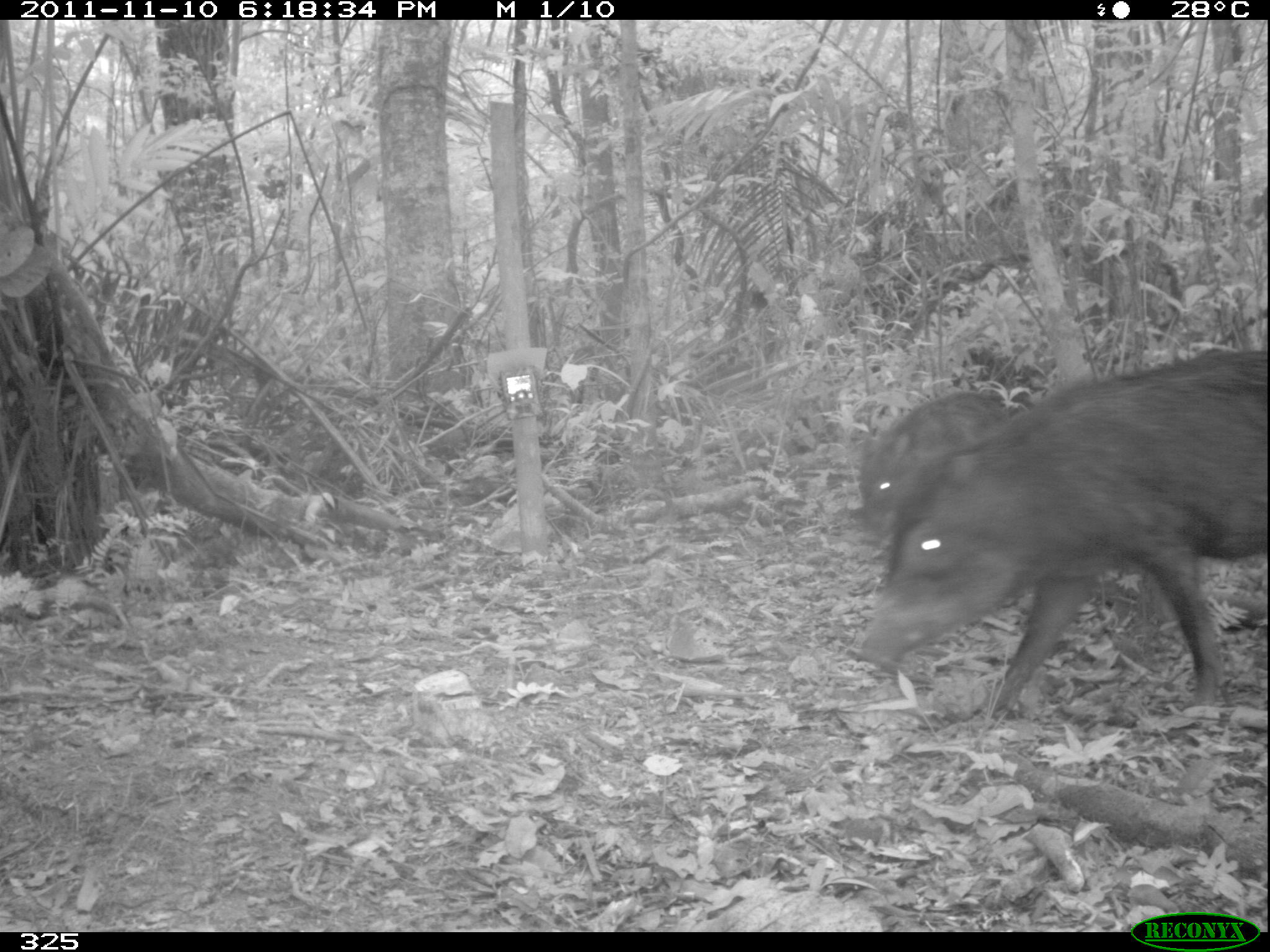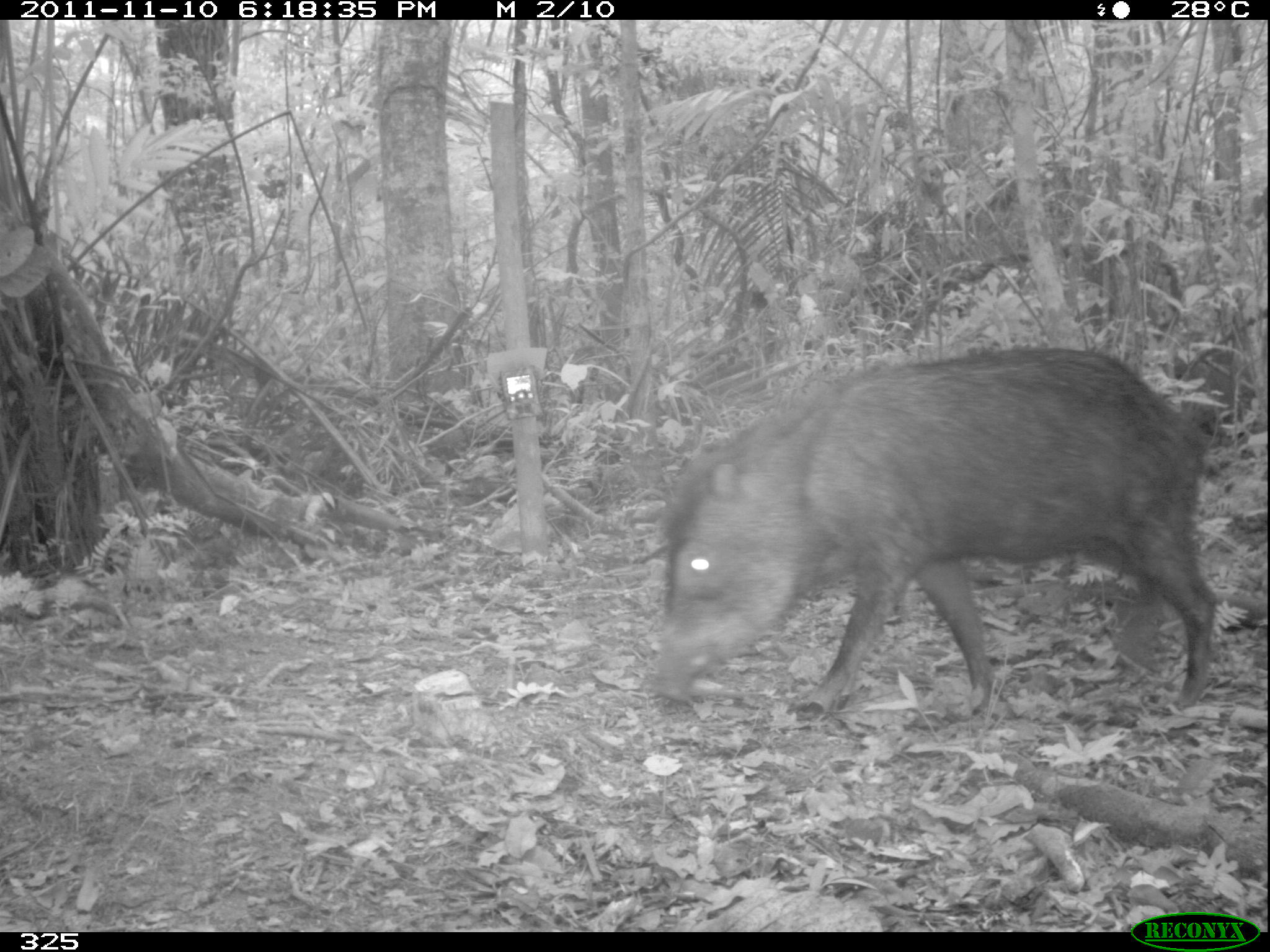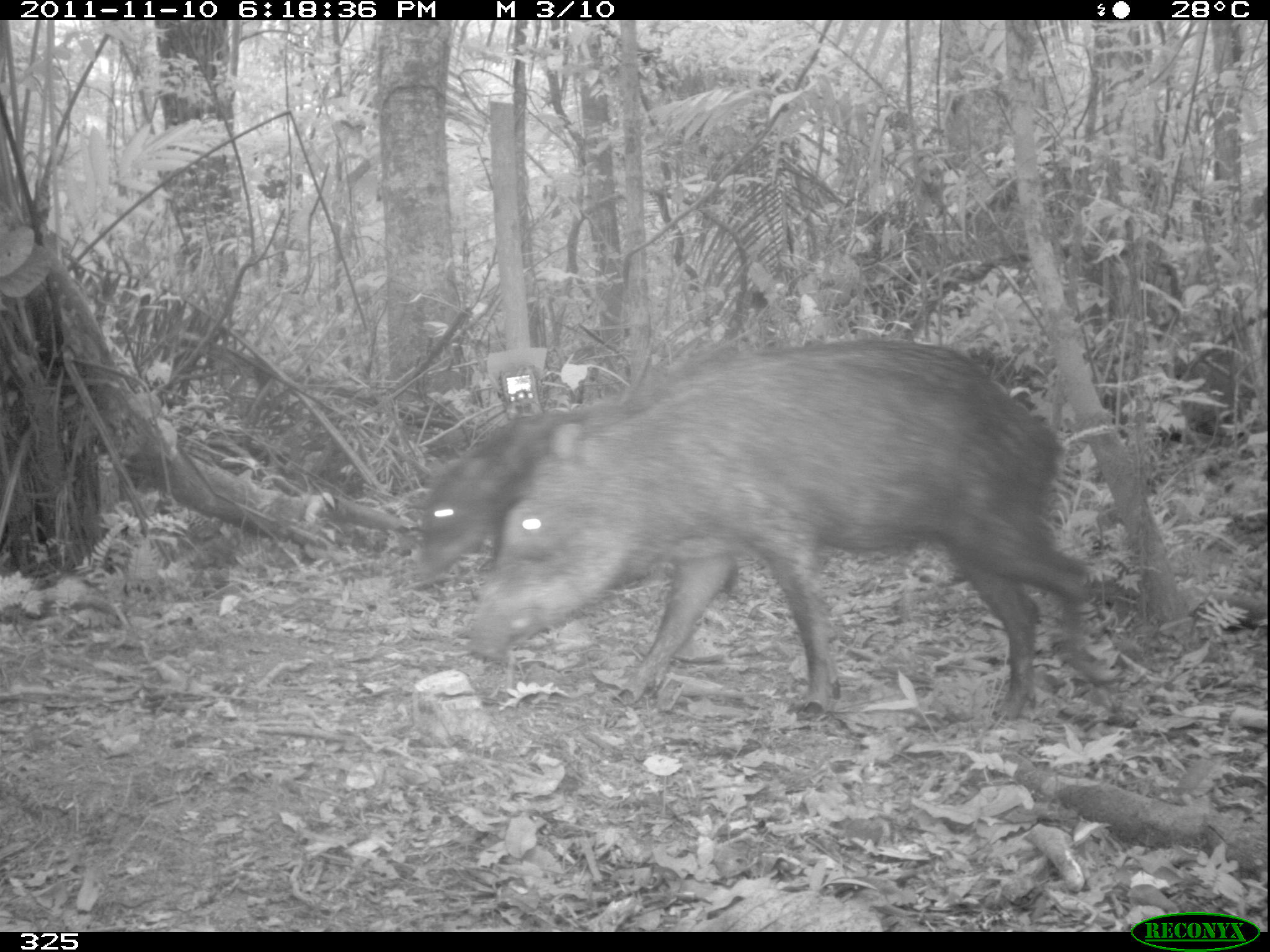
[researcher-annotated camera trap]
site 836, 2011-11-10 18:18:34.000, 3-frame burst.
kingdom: Animalia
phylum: Chordata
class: Mammalia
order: Artiodactyla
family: Tayassuidae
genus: Tayassu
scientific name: Tayassu pecari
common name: white-lipped peccary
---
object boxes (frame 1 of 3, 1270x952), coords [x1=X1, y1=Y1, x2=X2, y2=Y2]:
tayassu pecari: [x1=856, y1=345, x2=1270, y2=703]; [x1=856, y1=394, x2=1007, y2=547]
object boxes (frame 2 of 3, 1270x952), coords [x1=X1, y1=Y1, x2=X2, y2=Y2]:
tayassu pecari: [x1=653, y1=345, x2=1240, y2=710]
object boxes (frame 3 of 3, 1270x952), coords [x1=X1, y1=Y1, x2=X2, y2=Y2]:
tayassu pecari: [x1=466, y1=337, x2=1120, y2=720]; [x1=407, y1=411, x2=598, y2=584]